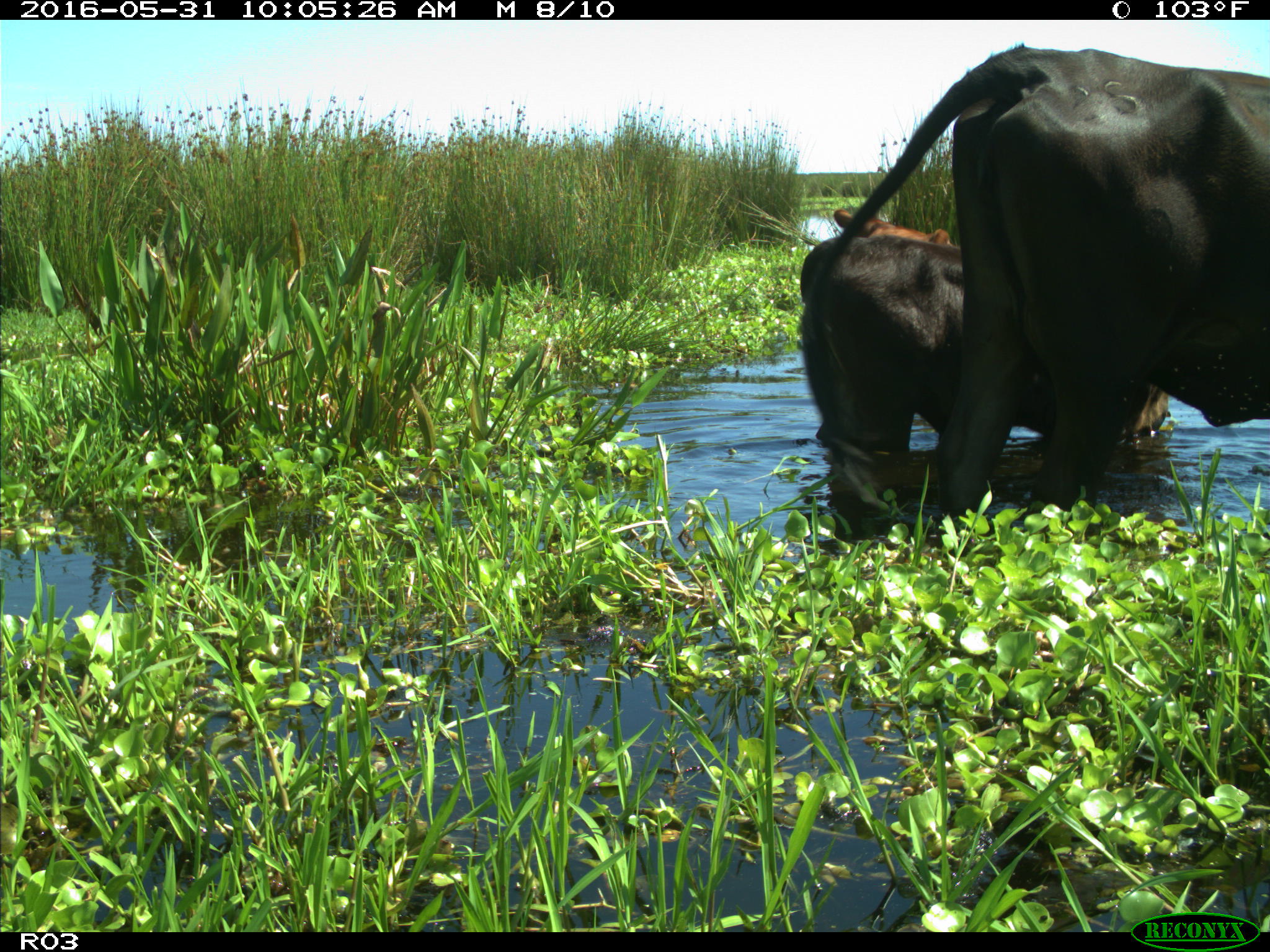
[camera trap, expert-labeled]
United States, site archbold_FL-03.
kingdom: Animalia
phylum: Chordata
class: Mammalia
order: Artiodactyla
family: Bovidae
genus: Bos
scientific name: Bos taurus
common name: domestic cow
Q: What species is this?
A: Bos taurus (domestic cow).